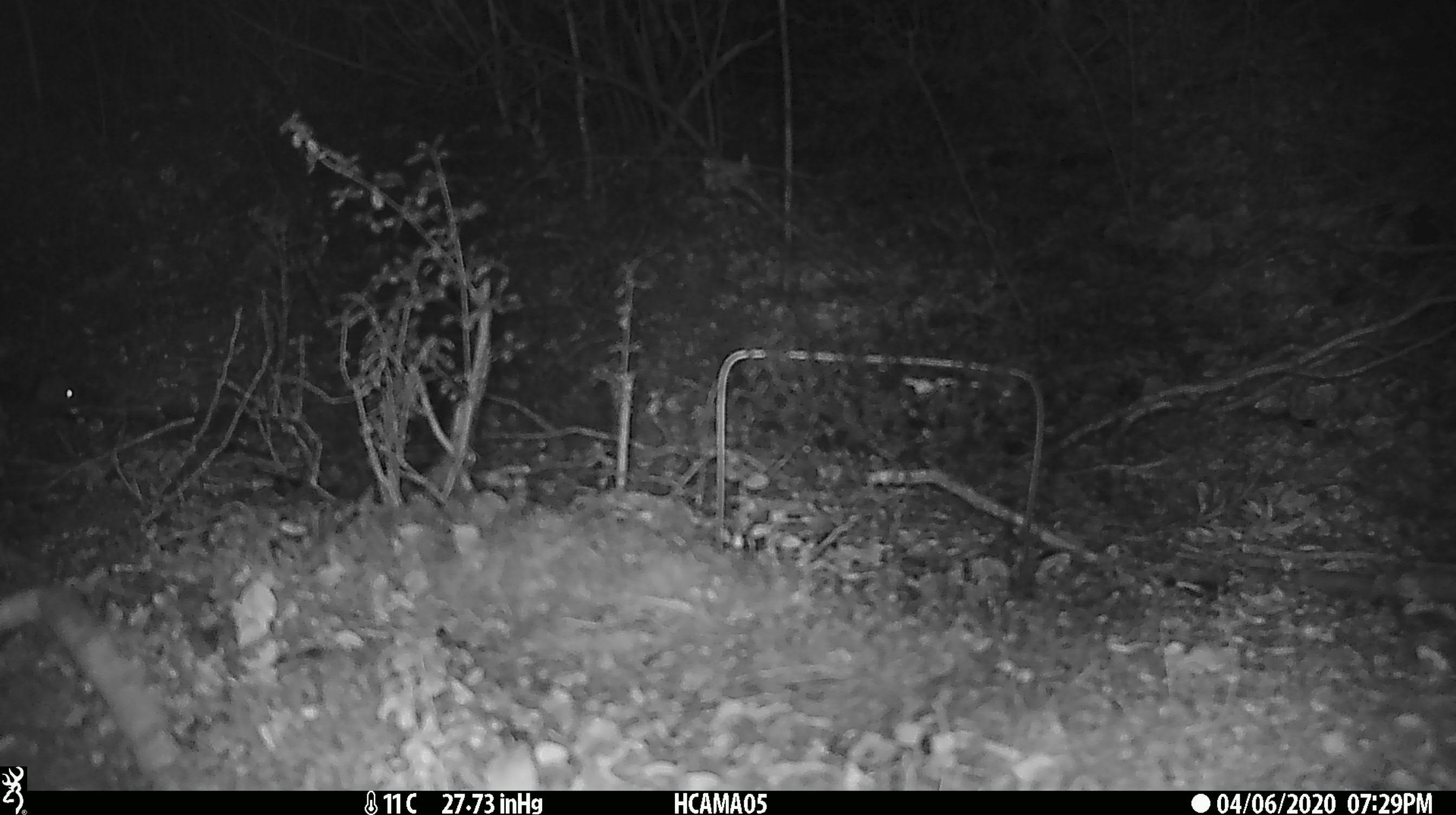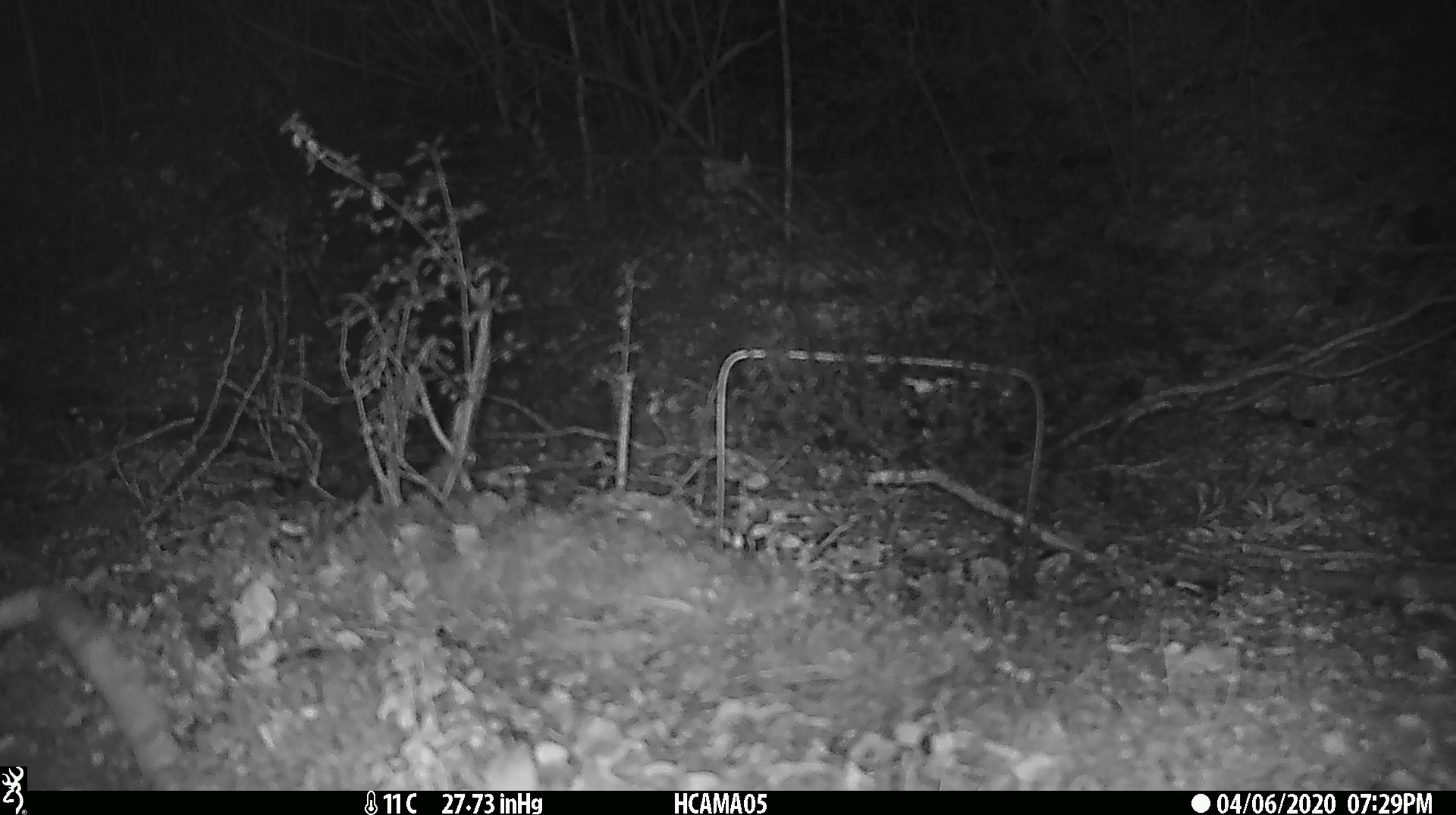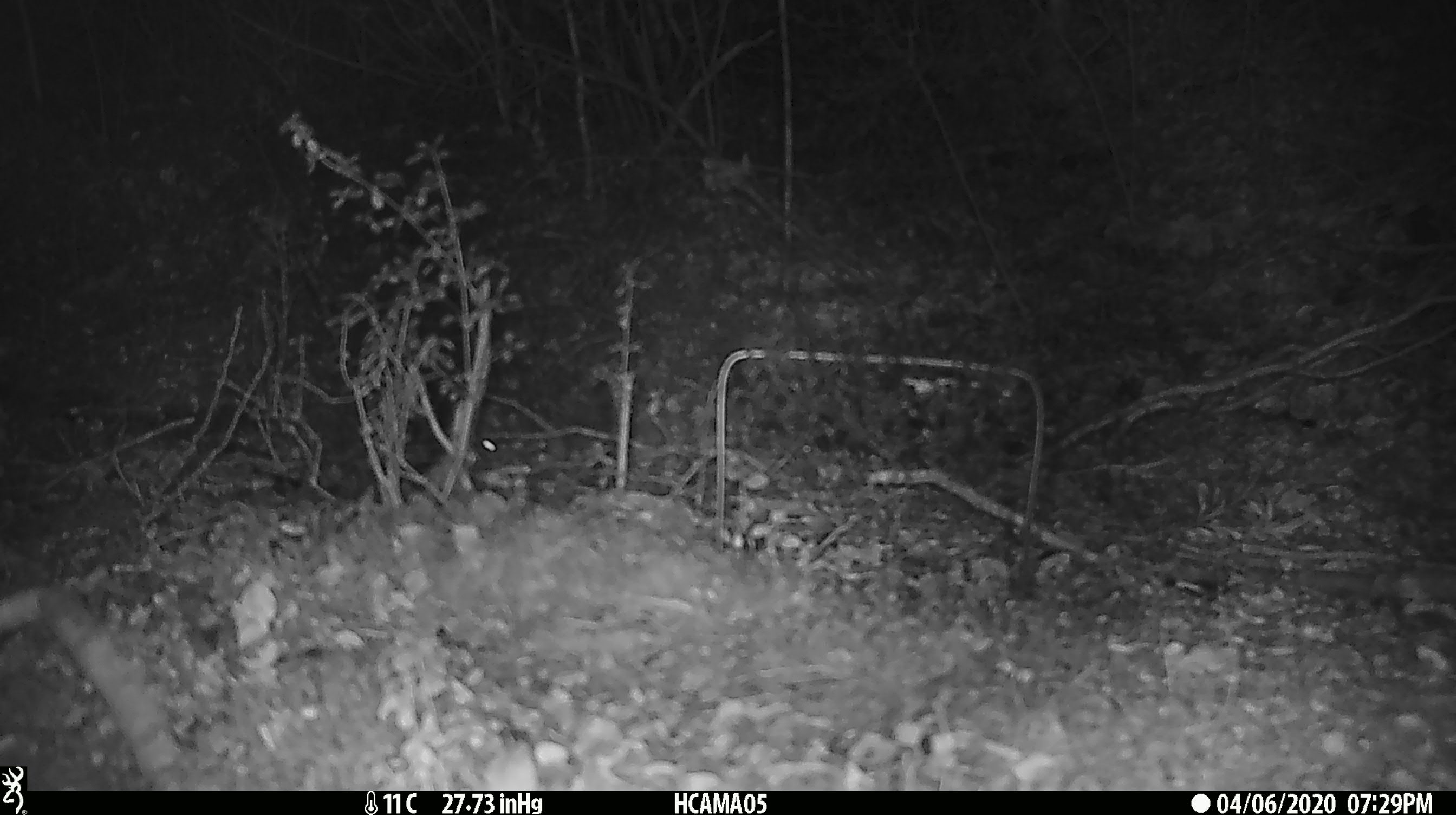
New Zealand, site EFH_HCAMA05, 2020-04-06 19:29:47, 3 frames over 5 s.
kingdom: Animalia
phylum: Chordata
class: Mammalia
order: Rodentia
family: Muridae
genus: Mus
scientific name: Mus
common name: mouse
Mouse (Mus).